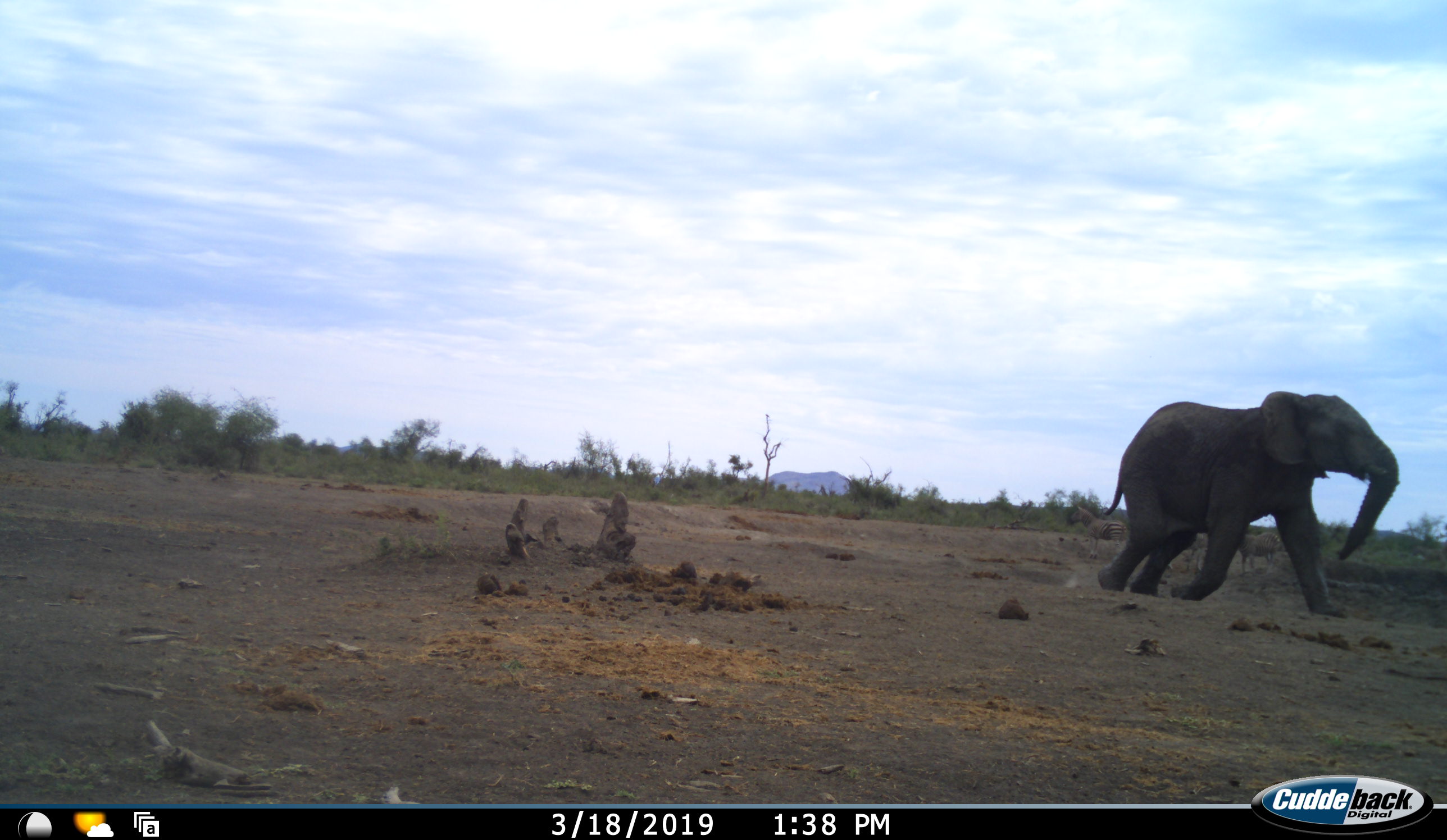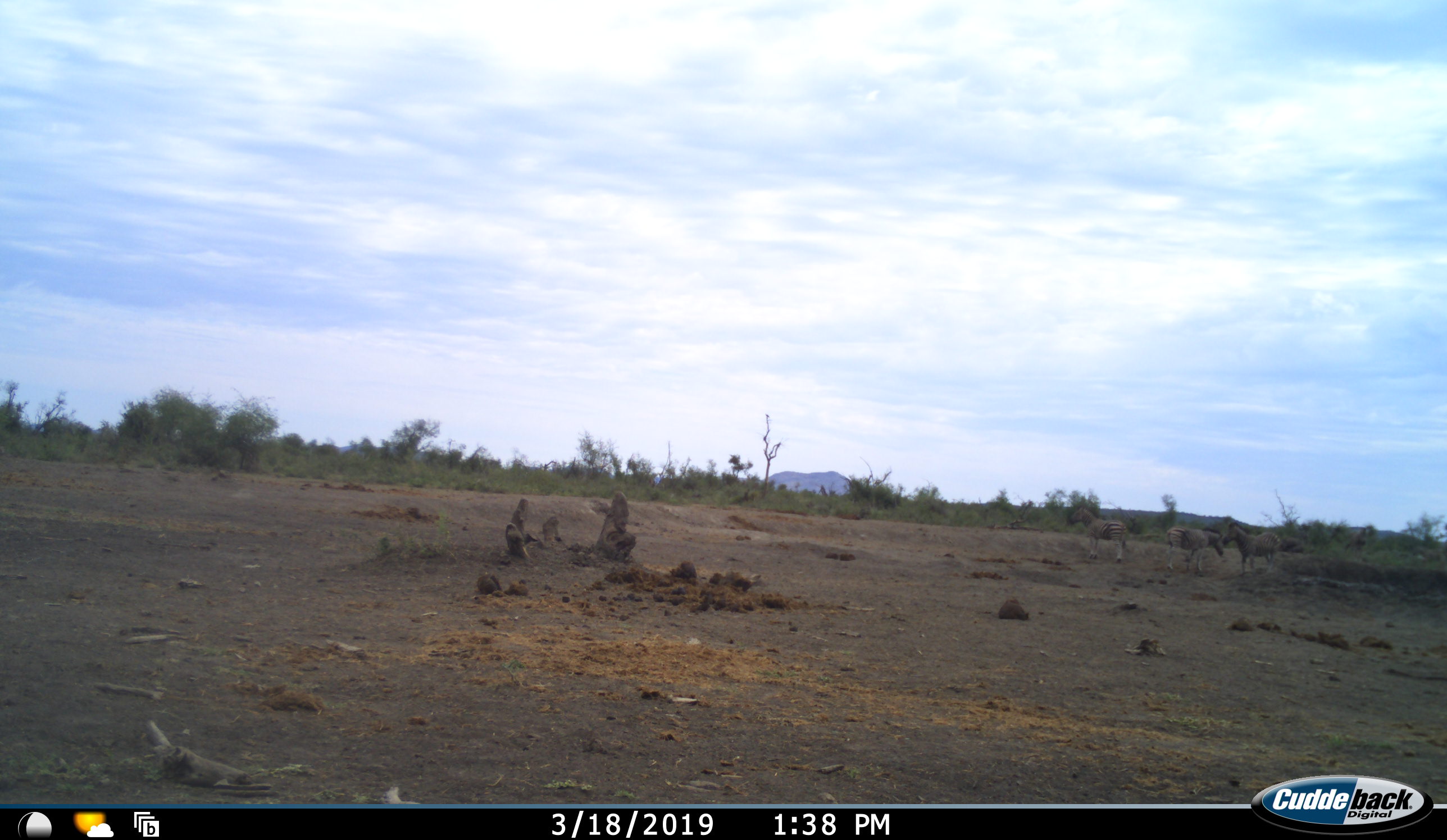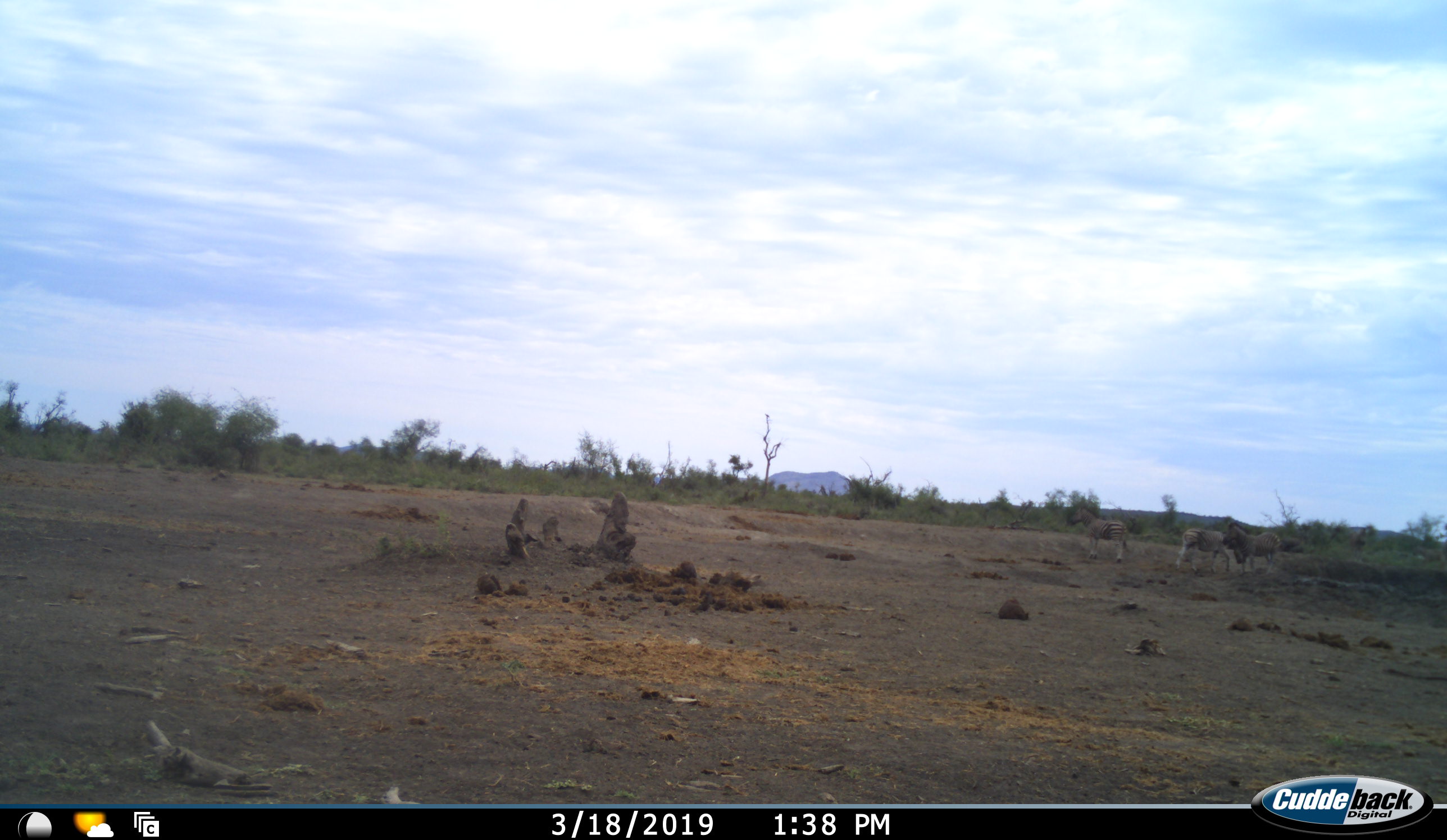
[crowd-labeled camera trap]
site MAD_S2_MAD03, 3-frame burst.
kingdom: Animalia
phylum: Chordata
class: Mammalia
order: Proboscidea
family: Elephantidae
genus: Loxodonta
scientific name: Loxodonta africana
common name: african bush elephant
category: elephant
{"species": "elephant (african bush elephant) (Loxodonta africana)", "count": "1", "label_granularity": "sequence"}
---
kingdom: Animalia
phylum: Chordata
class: Mammalia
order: Perissodactyla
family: Equidae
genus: Equus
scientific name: Equus quagga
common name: plains zebra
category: zebraplains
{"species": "zebraplains (plains zebra) (Equus quagga)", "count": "3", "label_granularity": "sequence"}